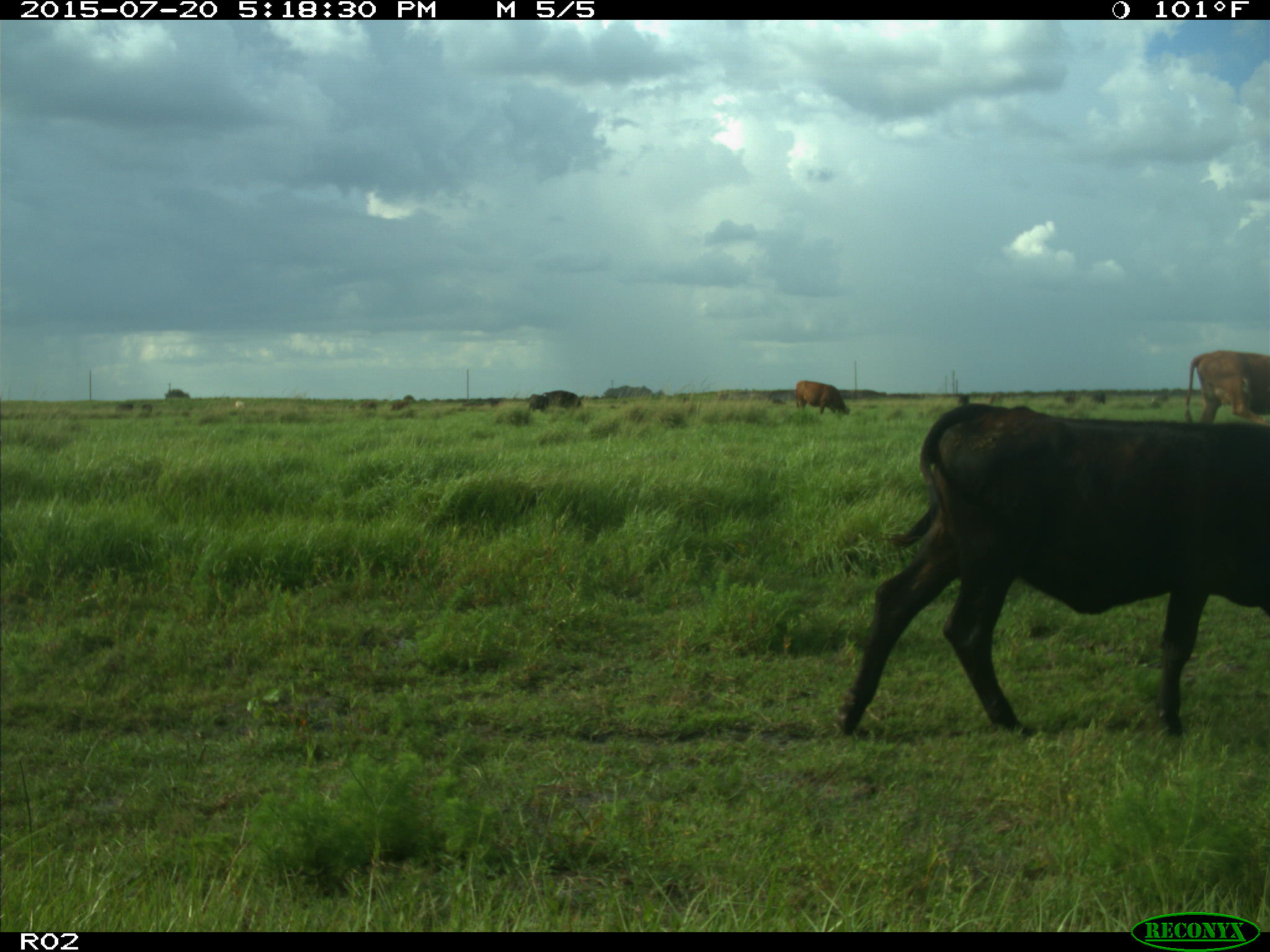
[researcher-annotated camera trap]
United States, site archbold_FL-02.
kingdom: Animalia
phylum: Chordata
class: Mammalia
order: Artiodactyla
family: Bovidae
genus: Bos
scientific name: Bos taurus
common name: domestic cow